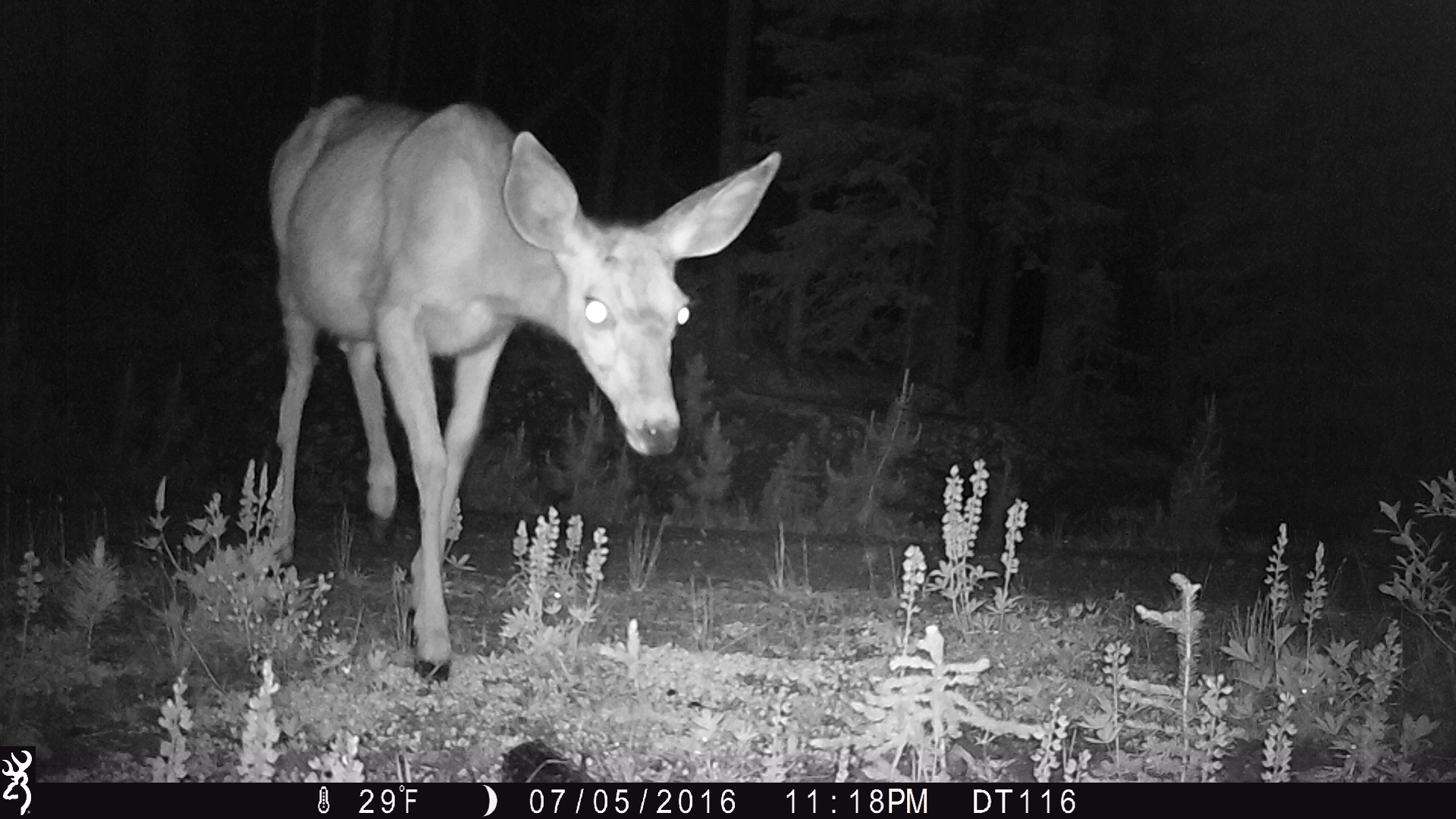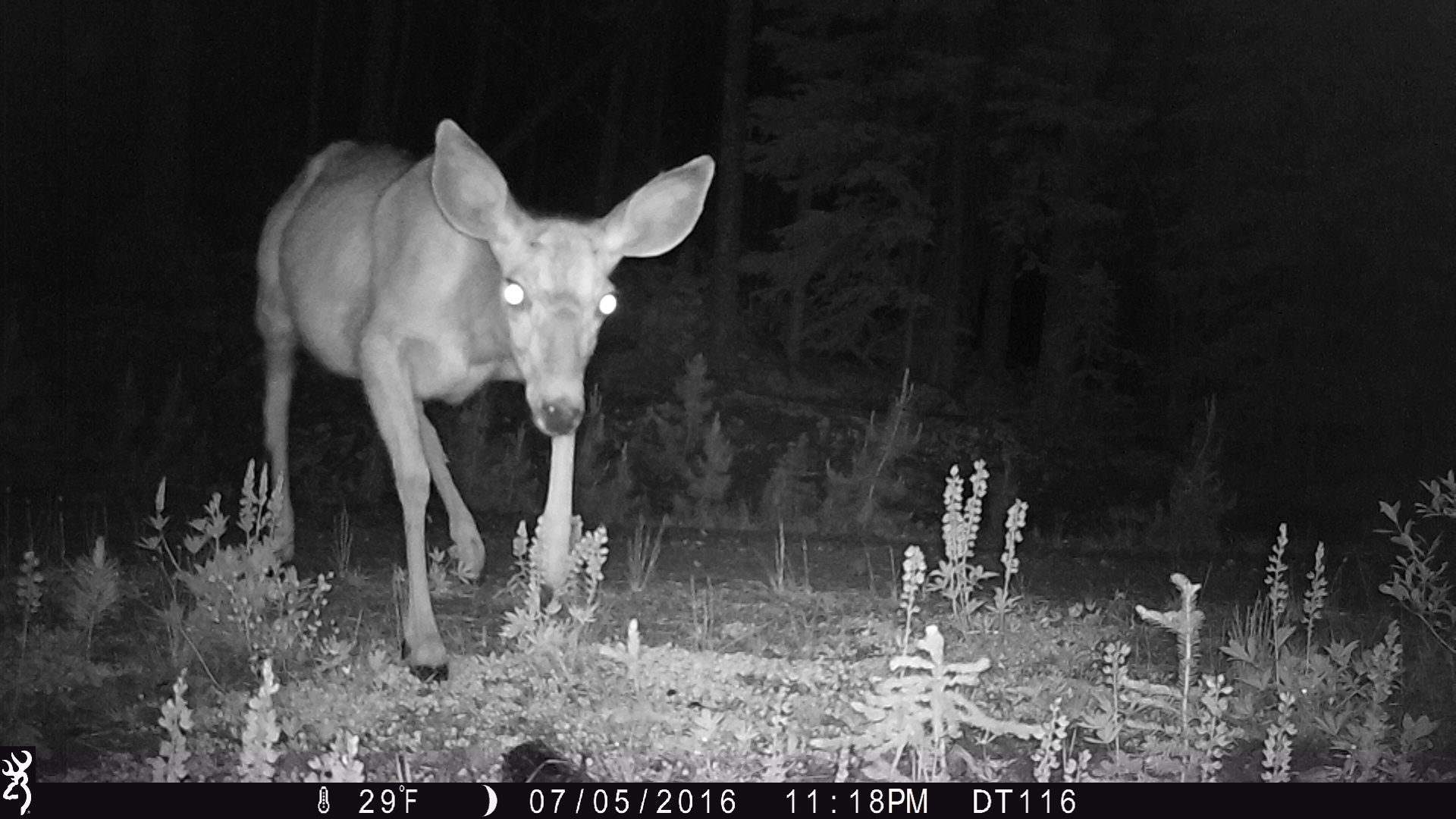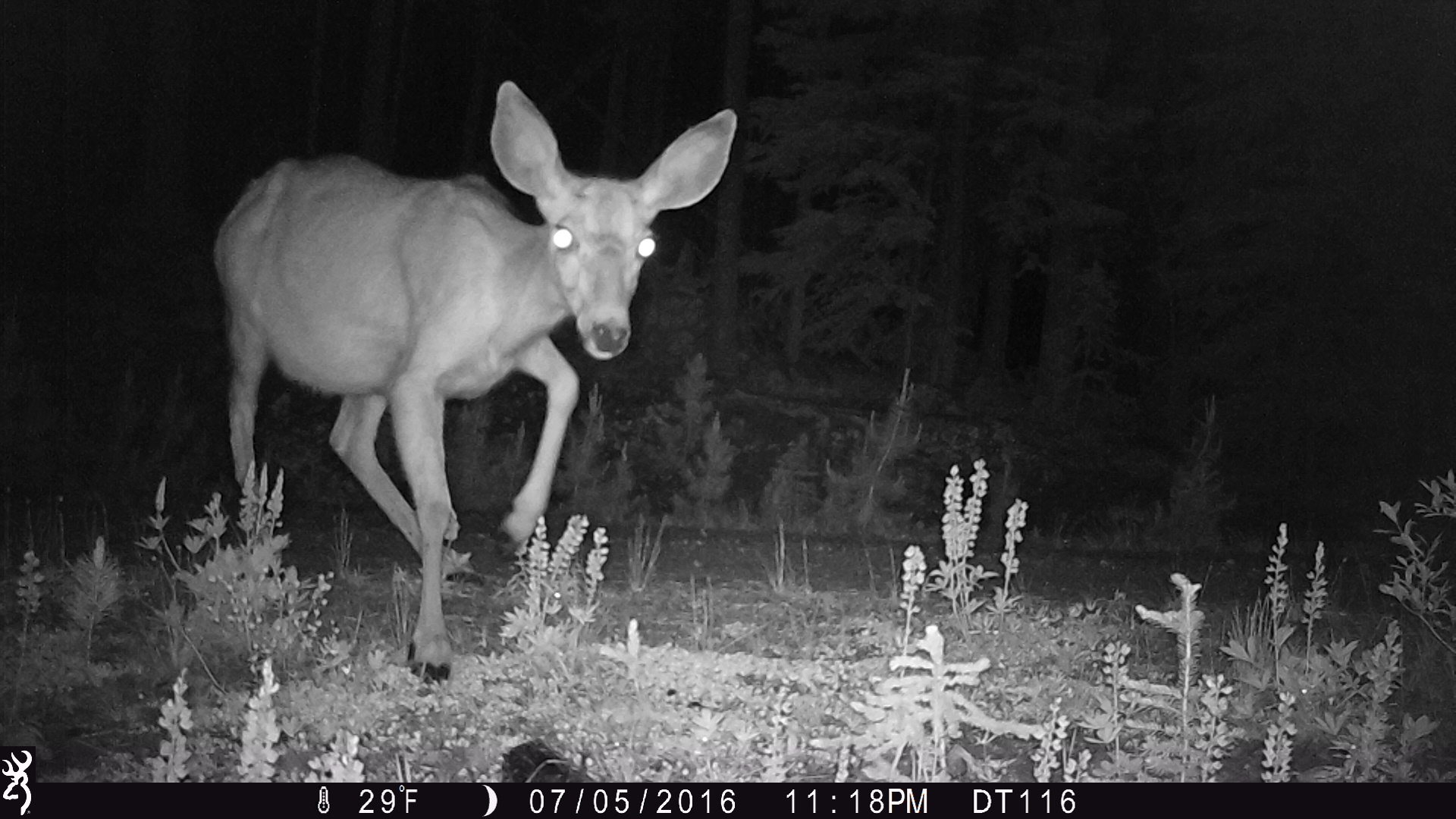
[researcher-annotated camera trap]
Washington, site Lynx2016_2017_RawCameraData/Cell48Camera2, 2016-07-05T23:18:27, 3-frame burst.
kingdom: Animalia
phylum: Chordata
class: Mammalia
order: Artiodactyla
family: Cervidae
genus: Odocoileus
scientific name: Odocoileus hemionus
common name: mule deer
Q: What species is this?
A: Odocoileus hemionus (mule deer).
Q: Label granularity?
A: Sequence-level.